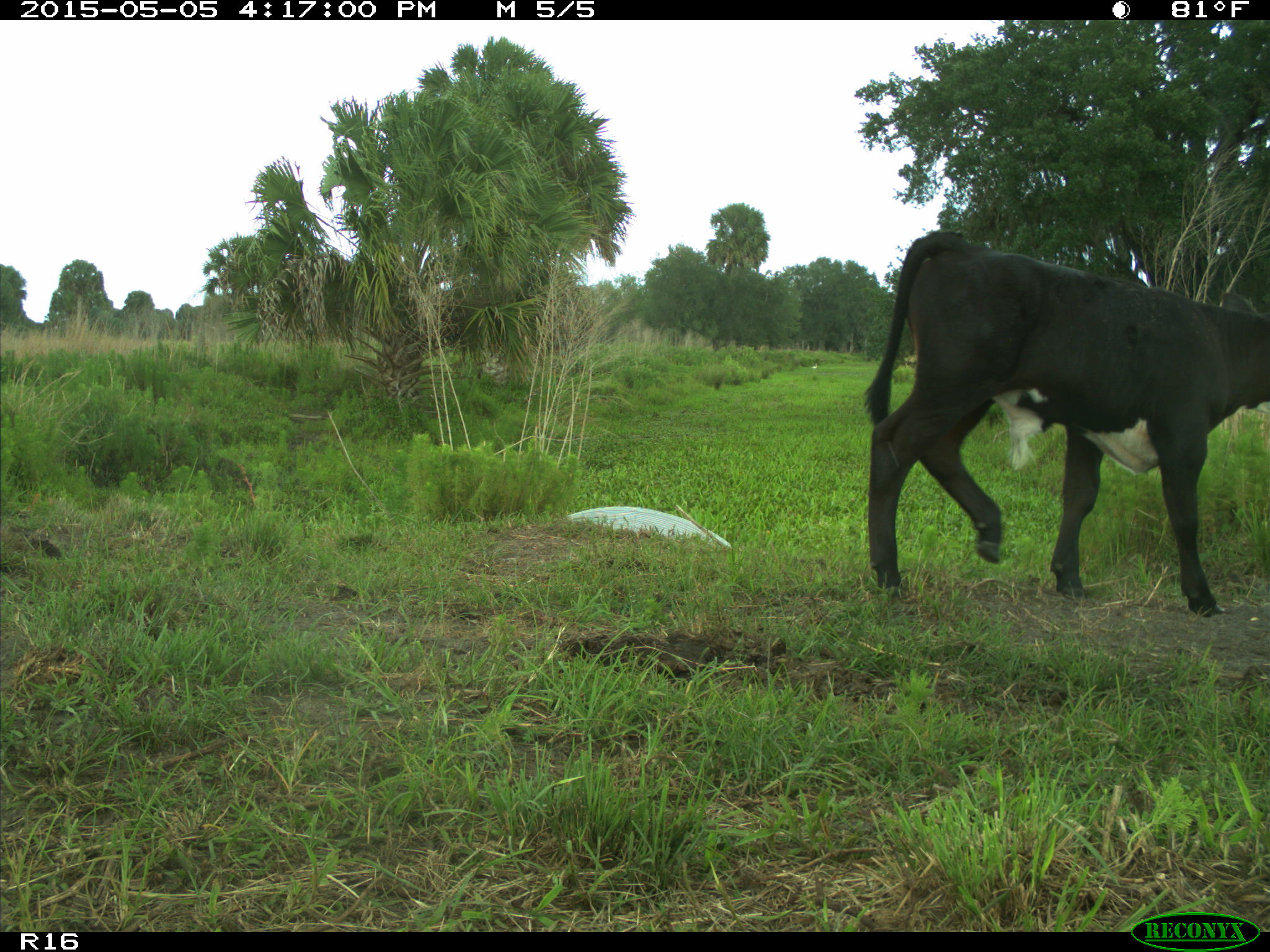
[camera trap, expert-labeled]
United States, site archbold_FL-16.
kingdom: Animalia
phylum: Chordata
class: Mammalia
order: Artiodactyla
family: Bovidae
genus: Bos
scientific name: Bos taurus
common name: domestic cow